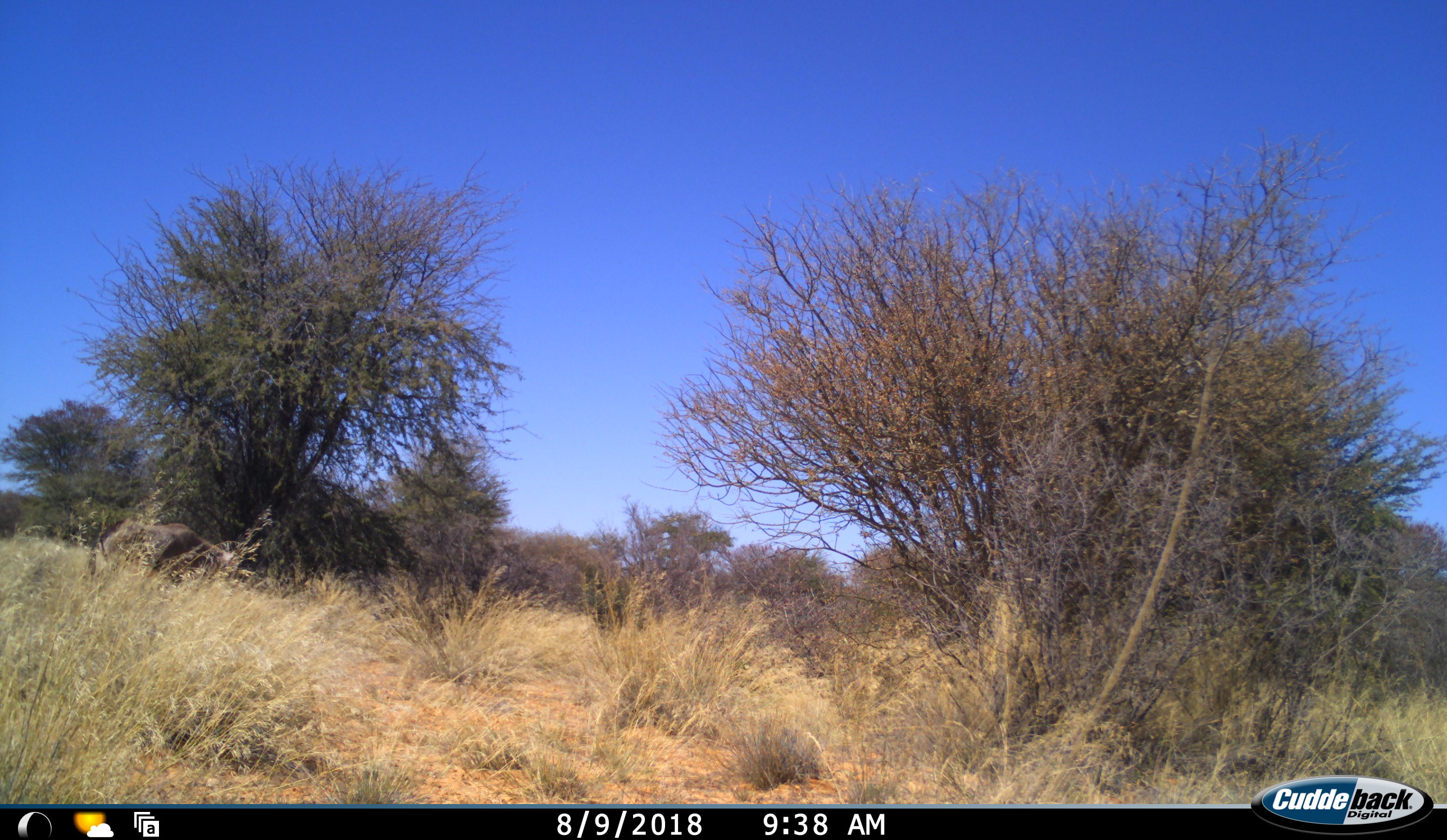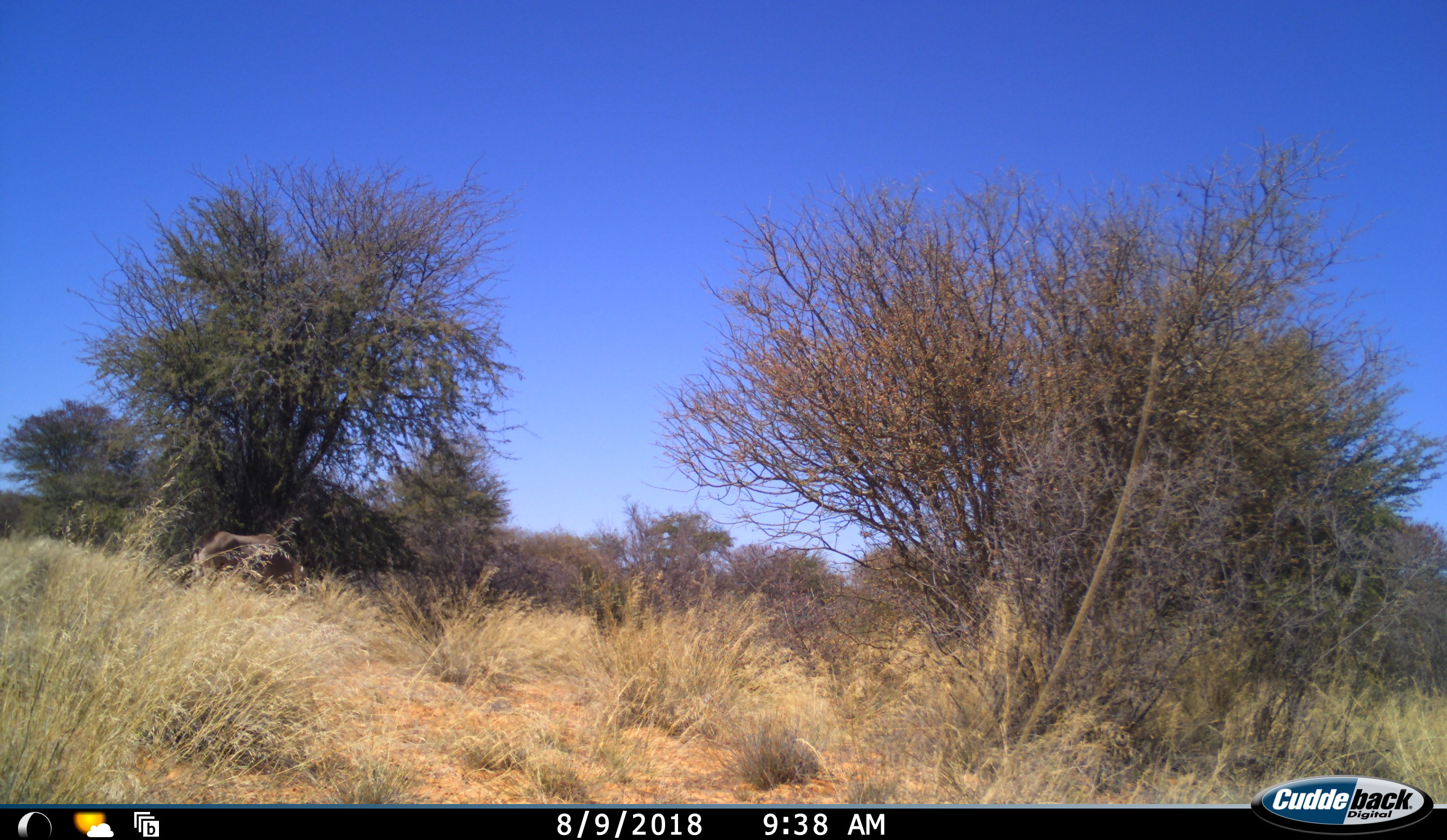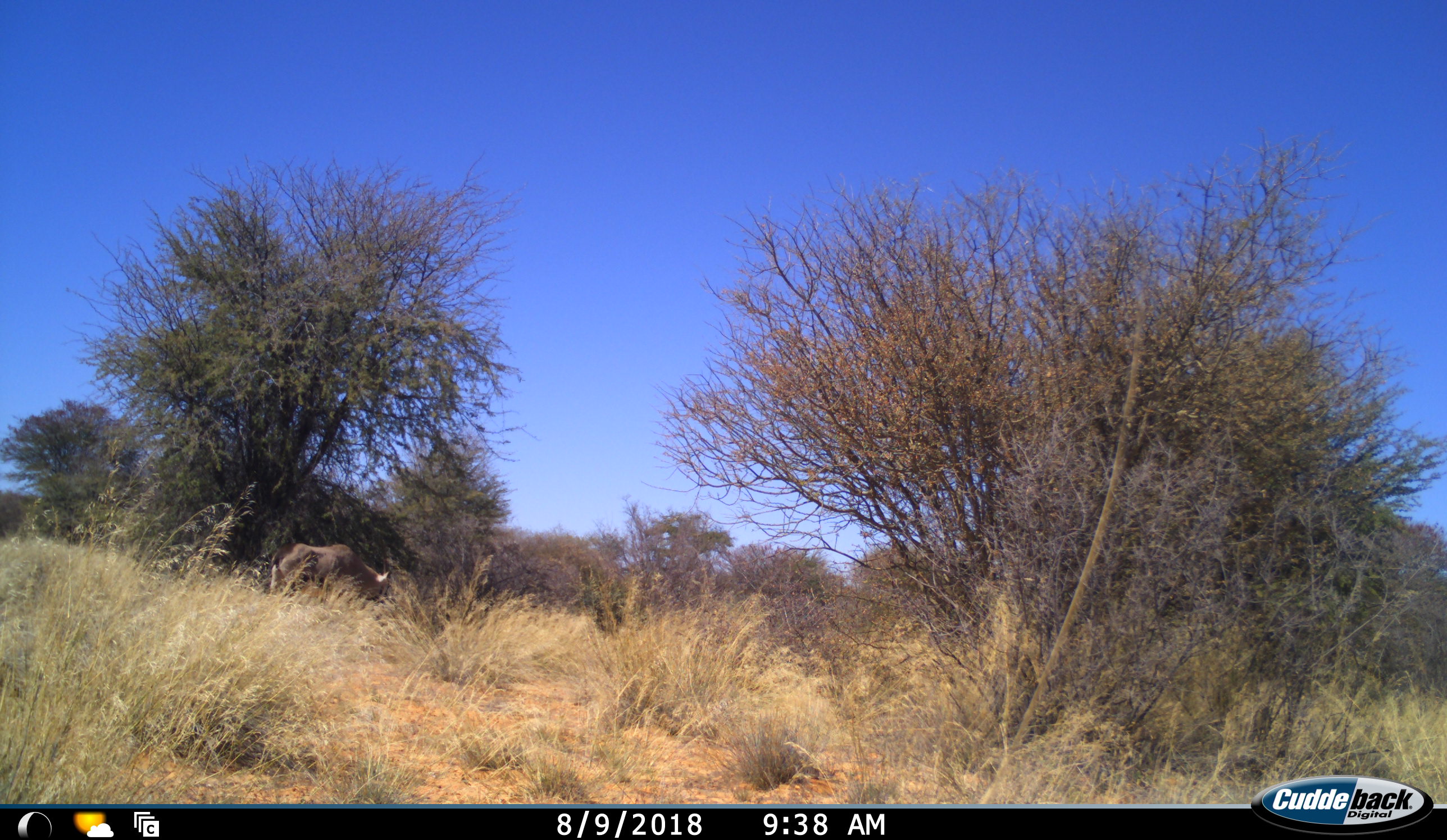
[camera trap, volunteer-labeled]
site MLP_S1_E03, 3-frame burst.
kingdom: Animalia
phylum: Chordata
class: Mammalia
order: Artiodactyla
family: Bovidae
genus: Oryx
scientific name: Oryx gazella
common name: gemsbok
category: oryx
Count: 1.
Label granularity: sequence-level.